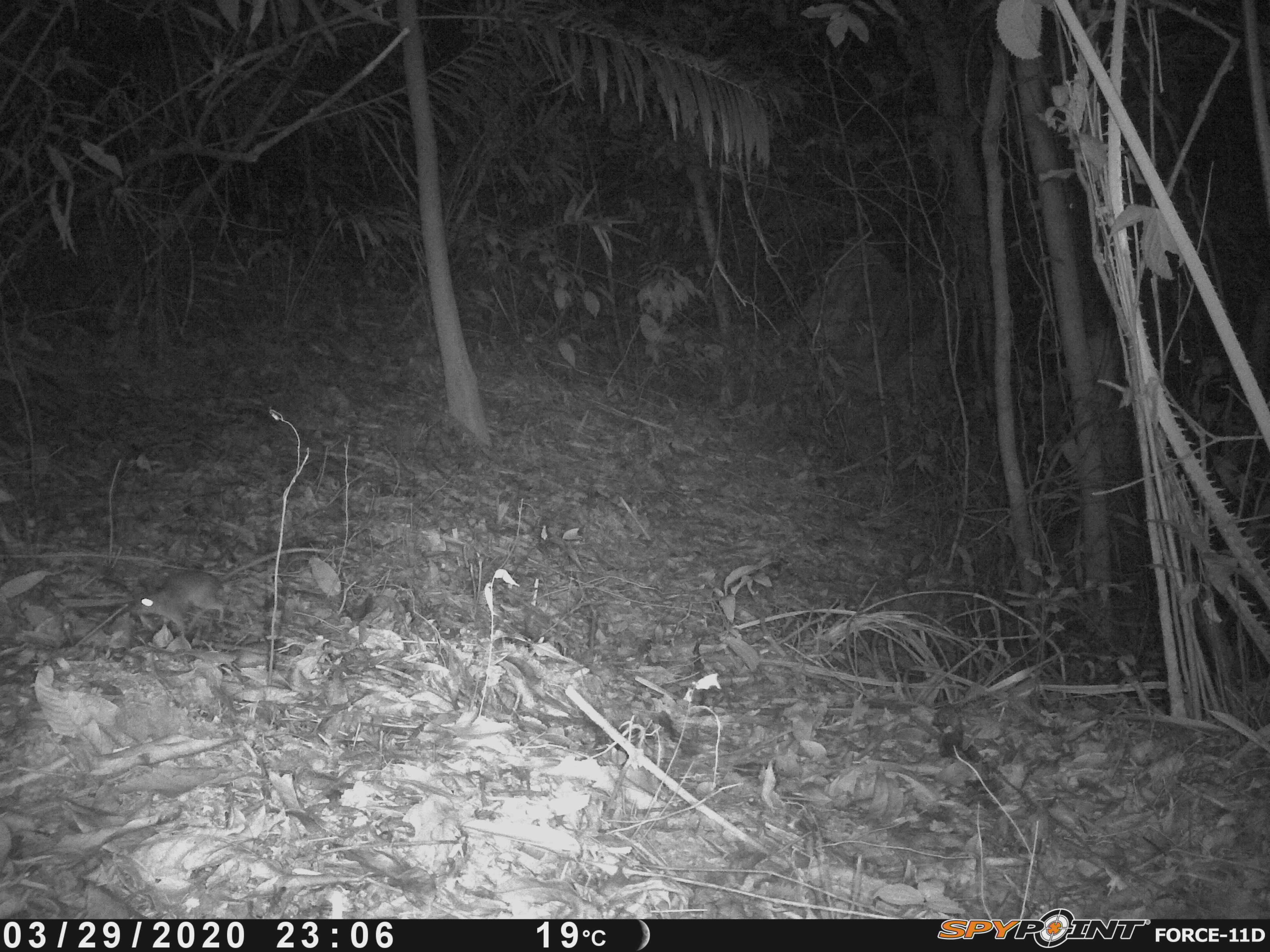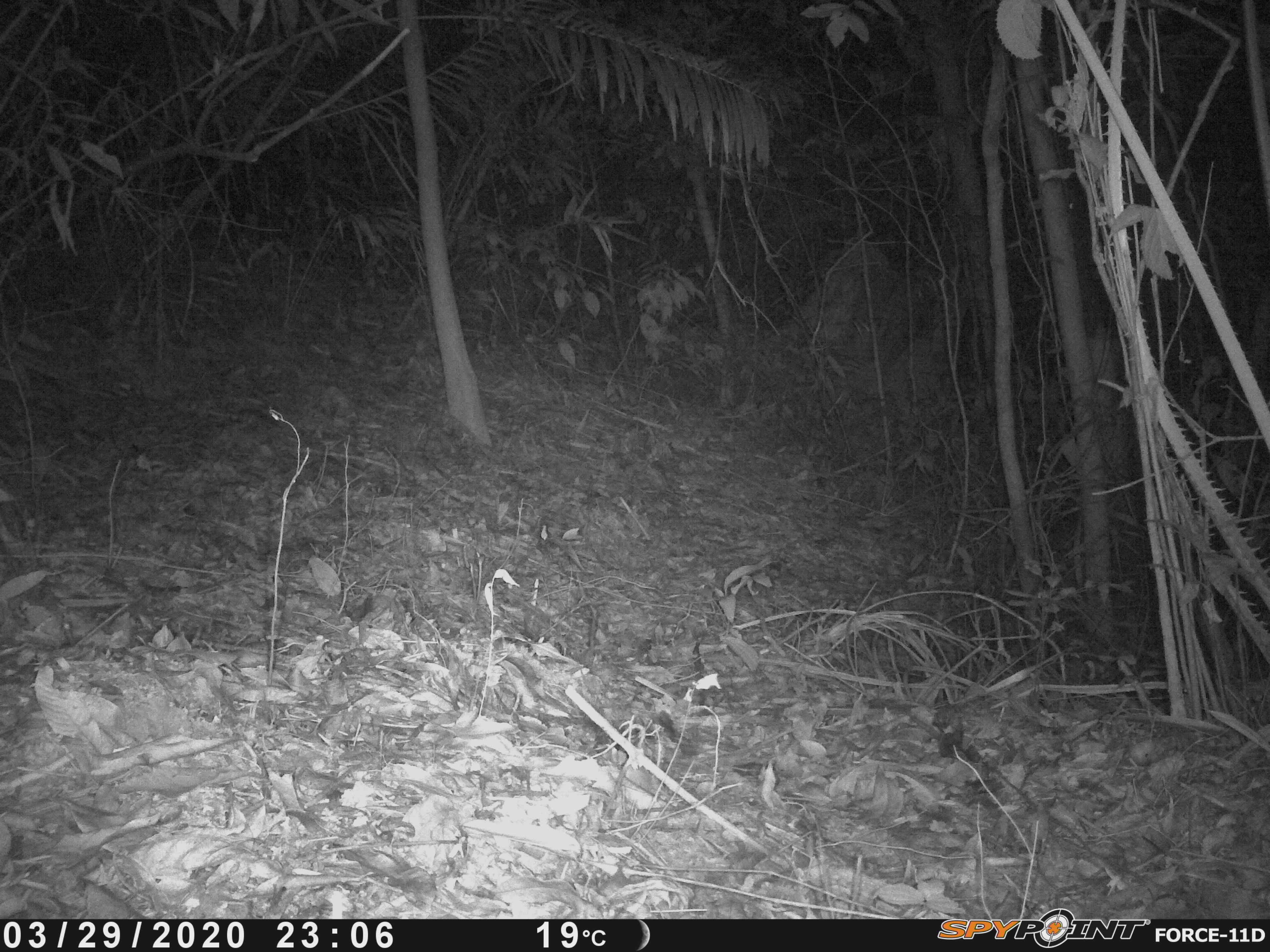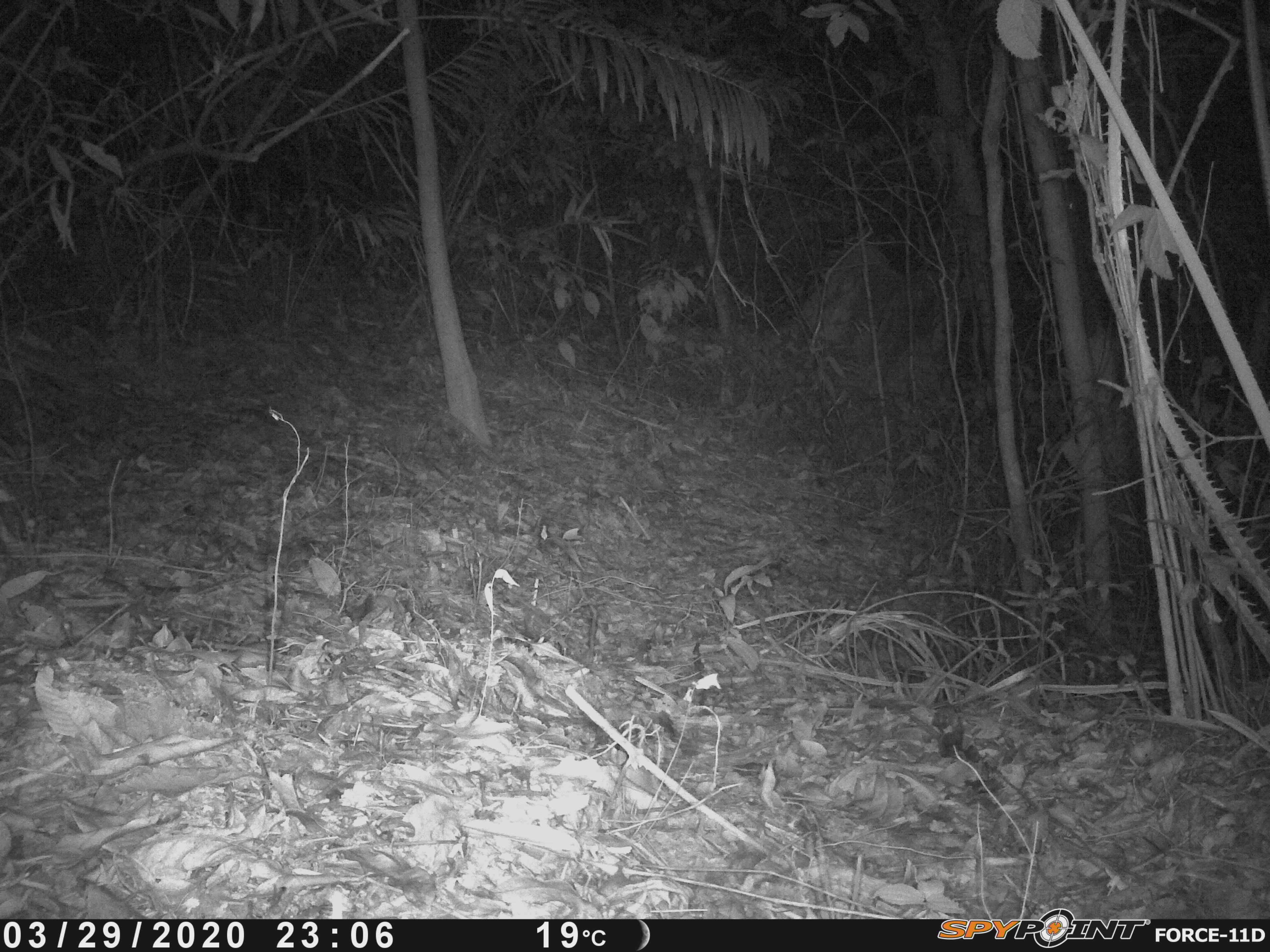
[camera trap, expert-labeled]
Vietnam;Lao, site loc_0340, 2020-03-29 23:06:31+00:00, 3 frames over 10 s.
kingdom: Animalia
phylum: Chordata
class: Mammalia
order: Rodentia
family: Muridae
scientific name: Muridae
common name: old-world mice and rats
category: unidentified murid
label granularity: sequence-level